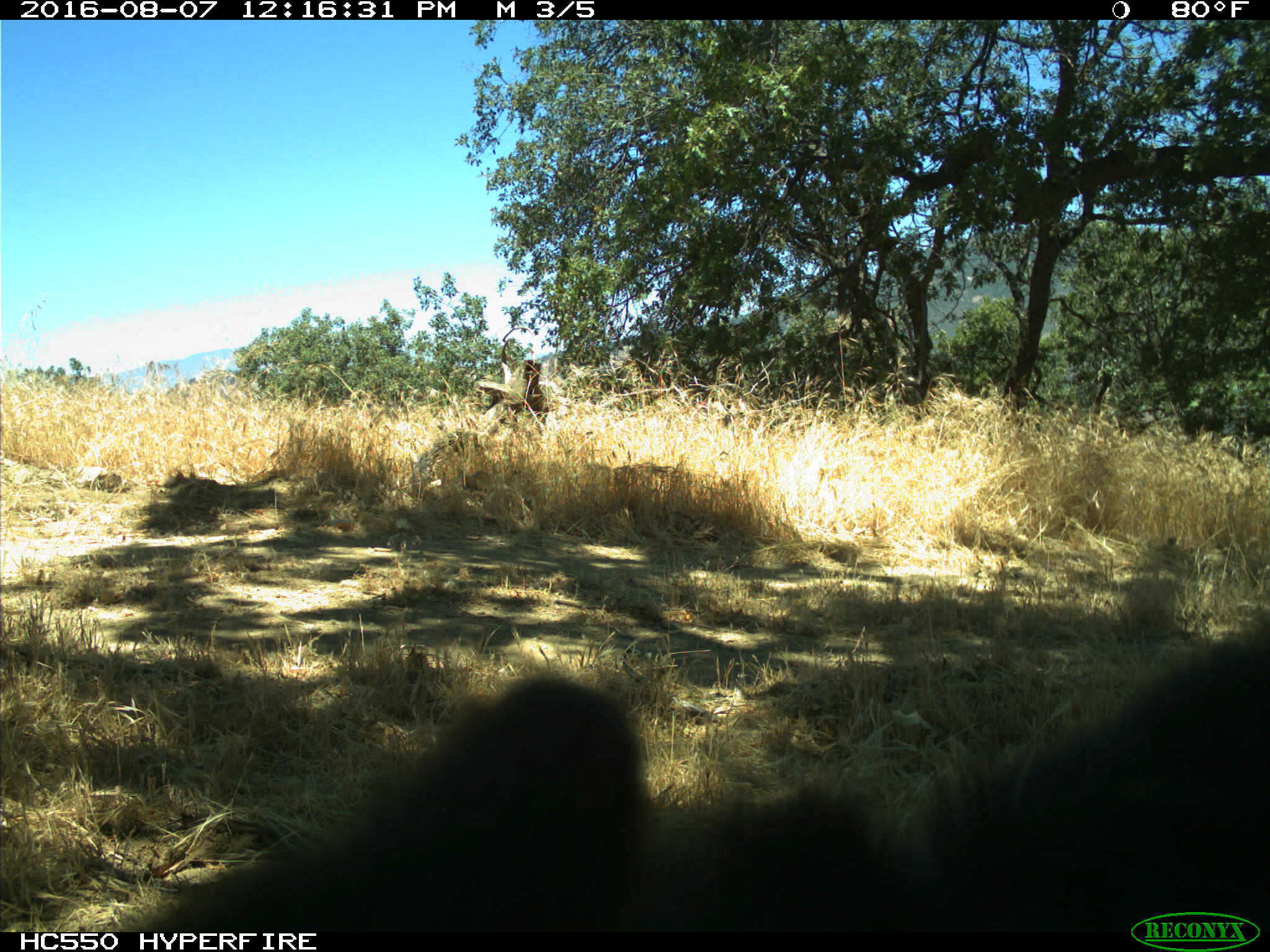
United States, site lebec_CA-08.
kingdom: Animalia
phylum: Chordata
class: Mammalia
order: Carnivora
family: Ursidae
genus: Ursus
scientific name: Ursus americanus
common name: american black bear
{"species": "Ursus americanus (american black bear)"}